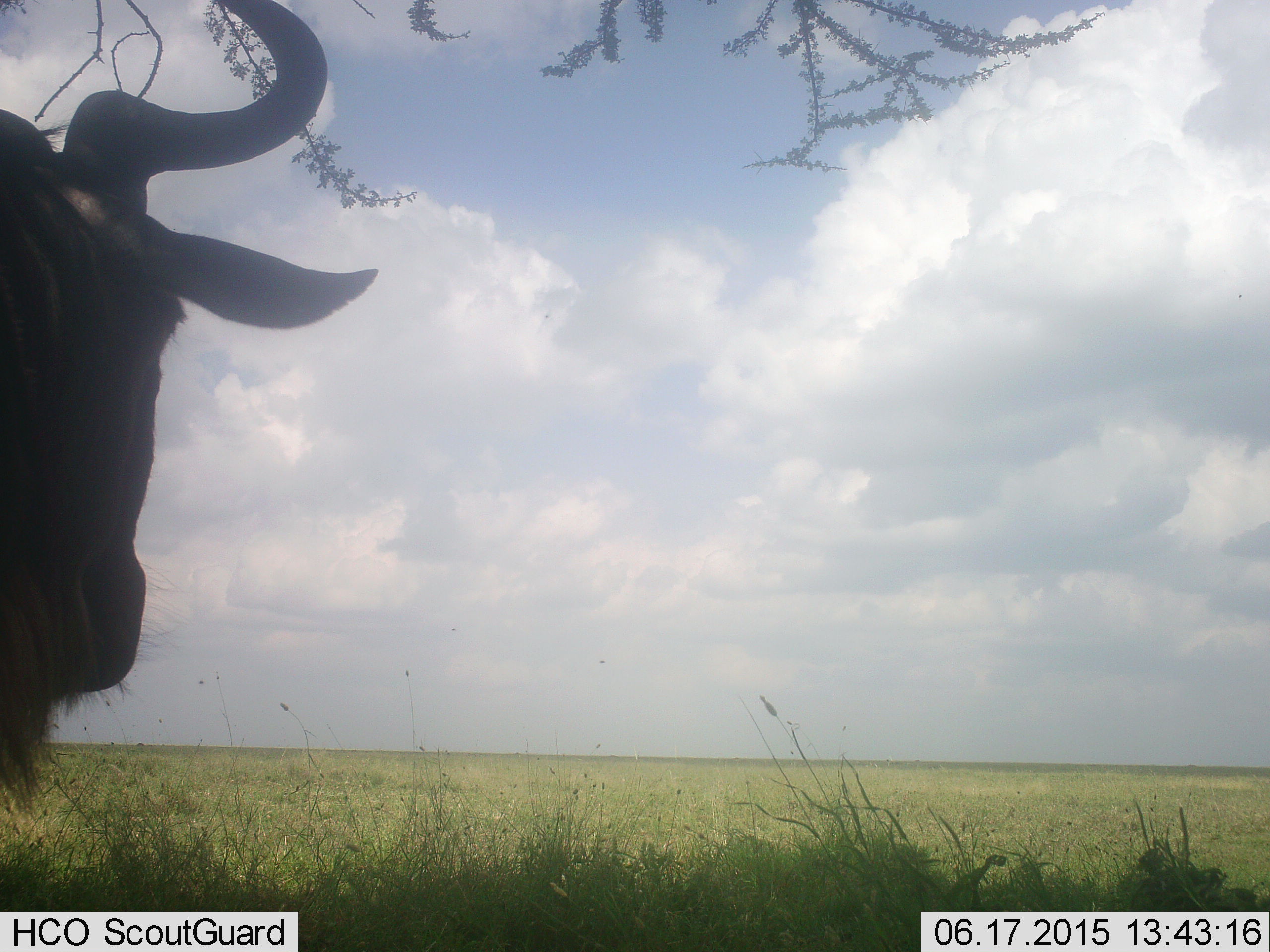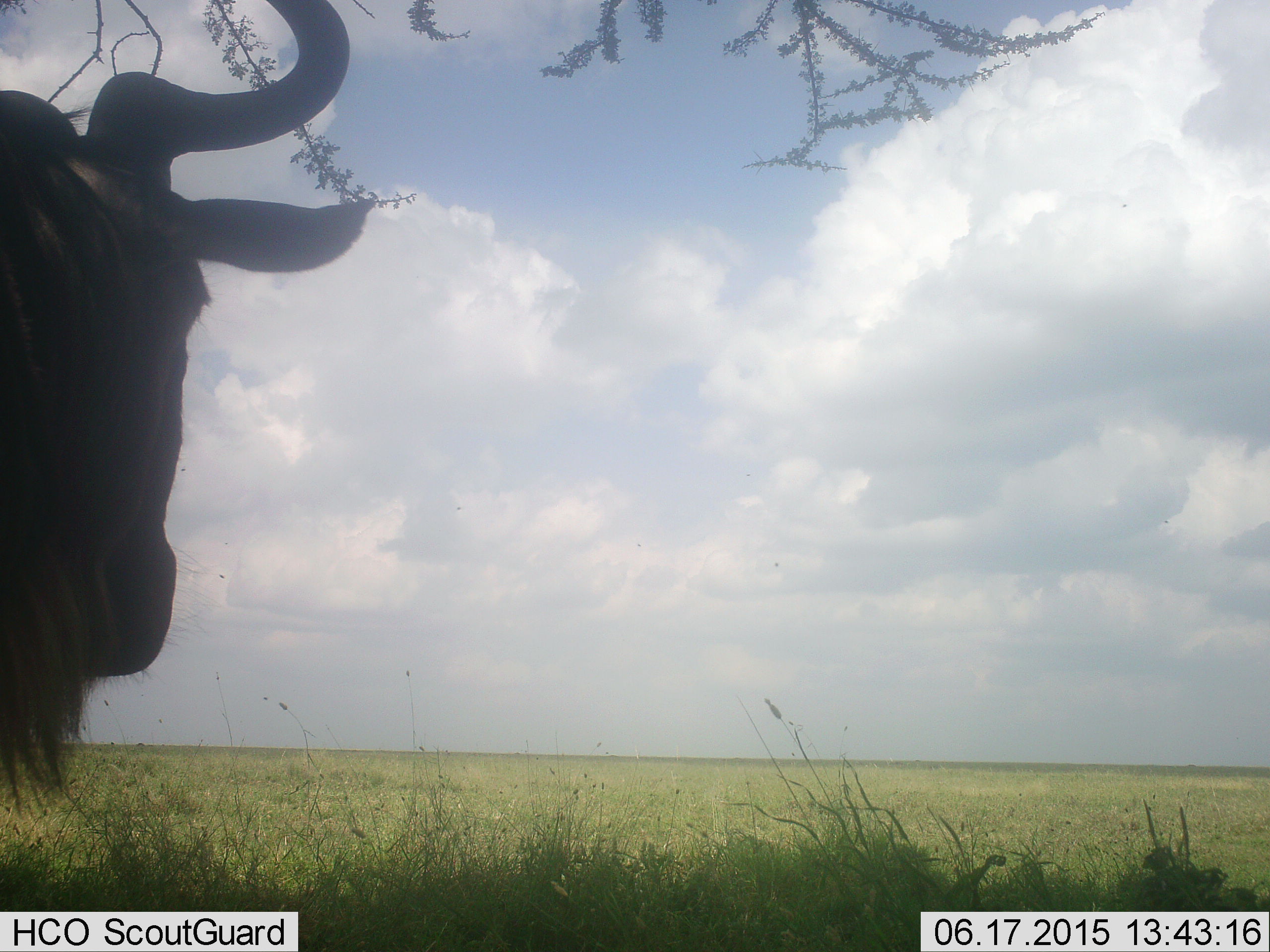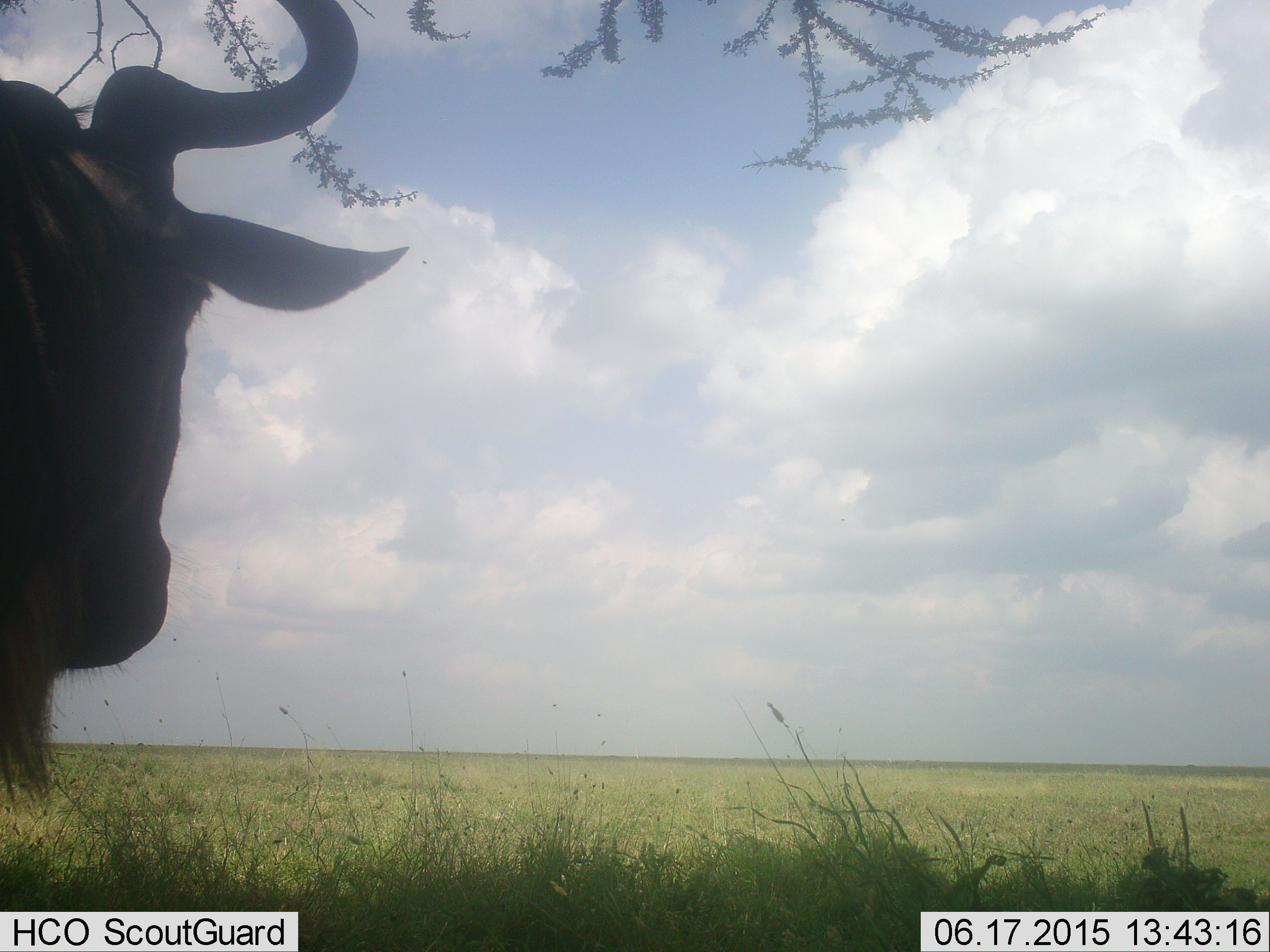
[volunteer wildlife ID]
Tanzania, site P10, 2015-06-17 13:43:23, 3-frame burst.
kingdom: Animalia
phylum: Chordata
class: Mammalia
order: Artiodactyla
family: Bovidae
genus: Connochaetes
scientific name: Connochaetes taurinus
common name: blue wildebeest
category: wildebeest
Wildebeest (blue wildebeest) (Connochaetes taurinus), count 1. Behavior (volunteer vote fractions): standing 100%, resting 0%, moving 0%, interacting 0%. Young present (vote fraction): 0%. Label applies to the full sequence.